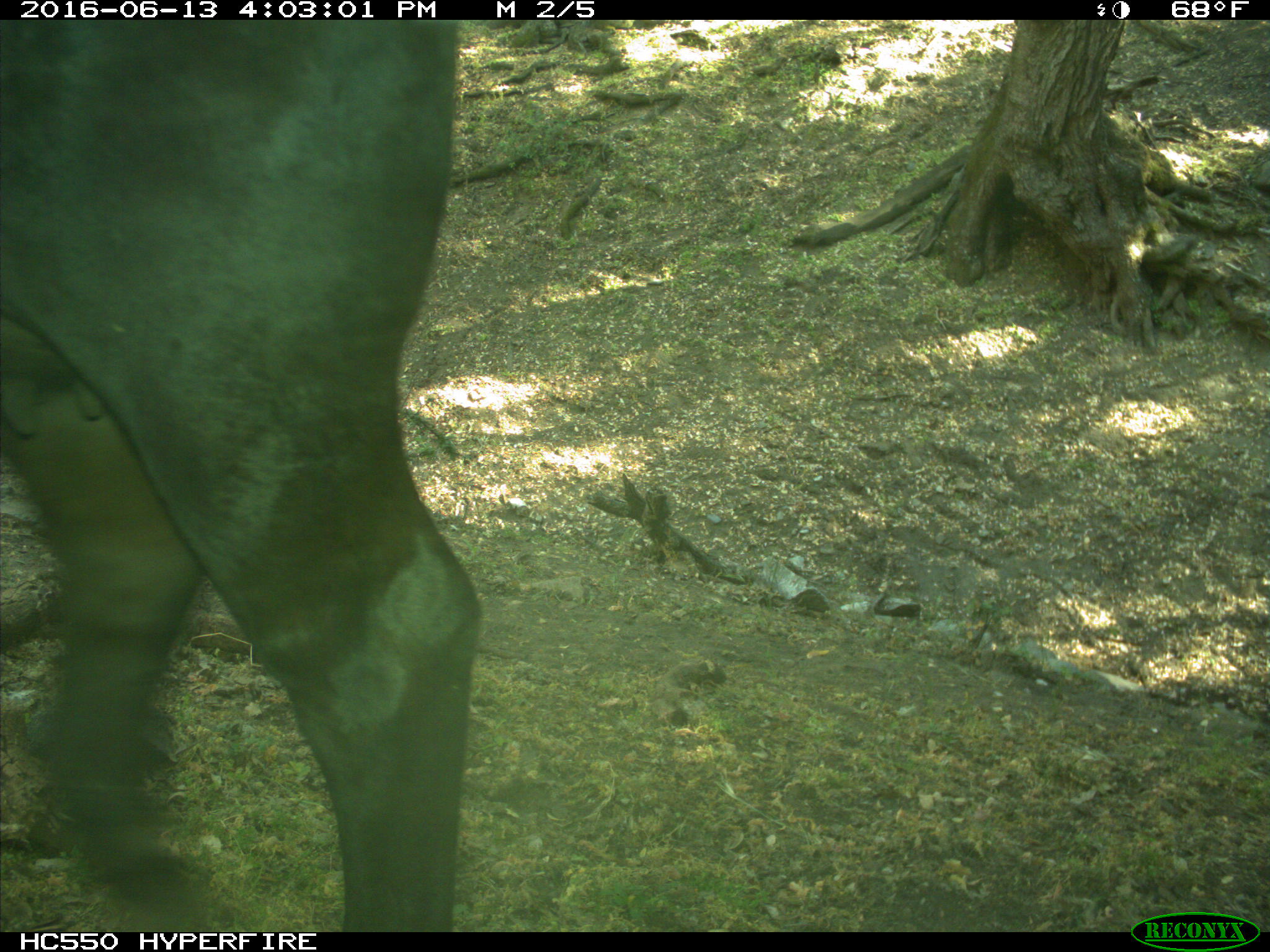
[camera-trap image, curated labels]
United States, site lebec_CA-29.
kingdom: Animalia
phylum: Chordata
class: Mammalia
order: Artiodactyla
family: Bovidae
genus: Bos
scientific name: Bos taurus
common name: domestic cow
Bos taurus (domestic cow).